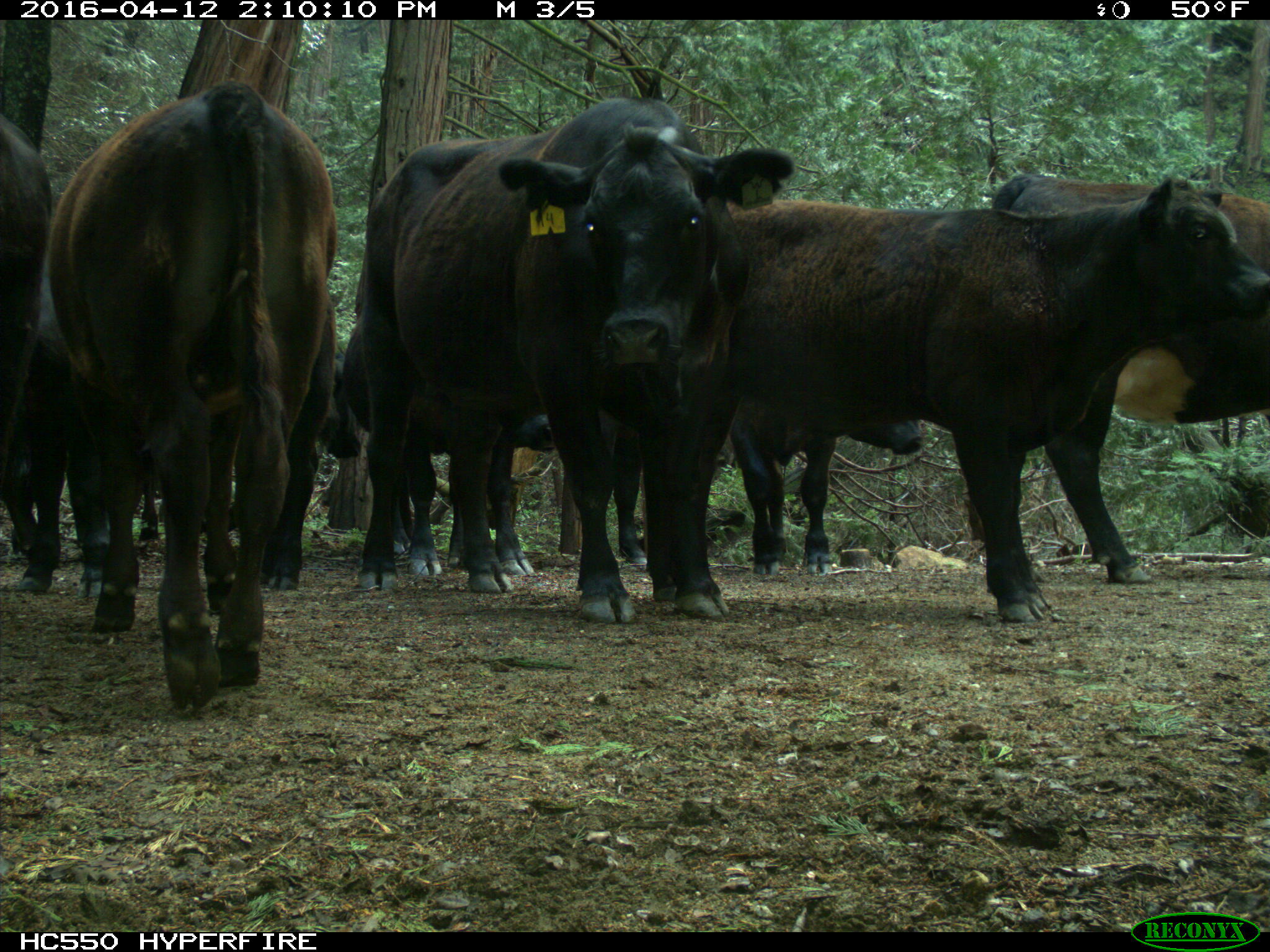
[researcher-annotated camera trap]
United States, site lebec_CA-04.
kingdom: Animalia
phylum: Chordata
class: Mammalia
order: Artiodactyla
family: Bovidae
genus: Bos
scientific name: Bos taurus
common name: domestic cow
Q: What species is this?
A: Bos taurus (domestic cow).